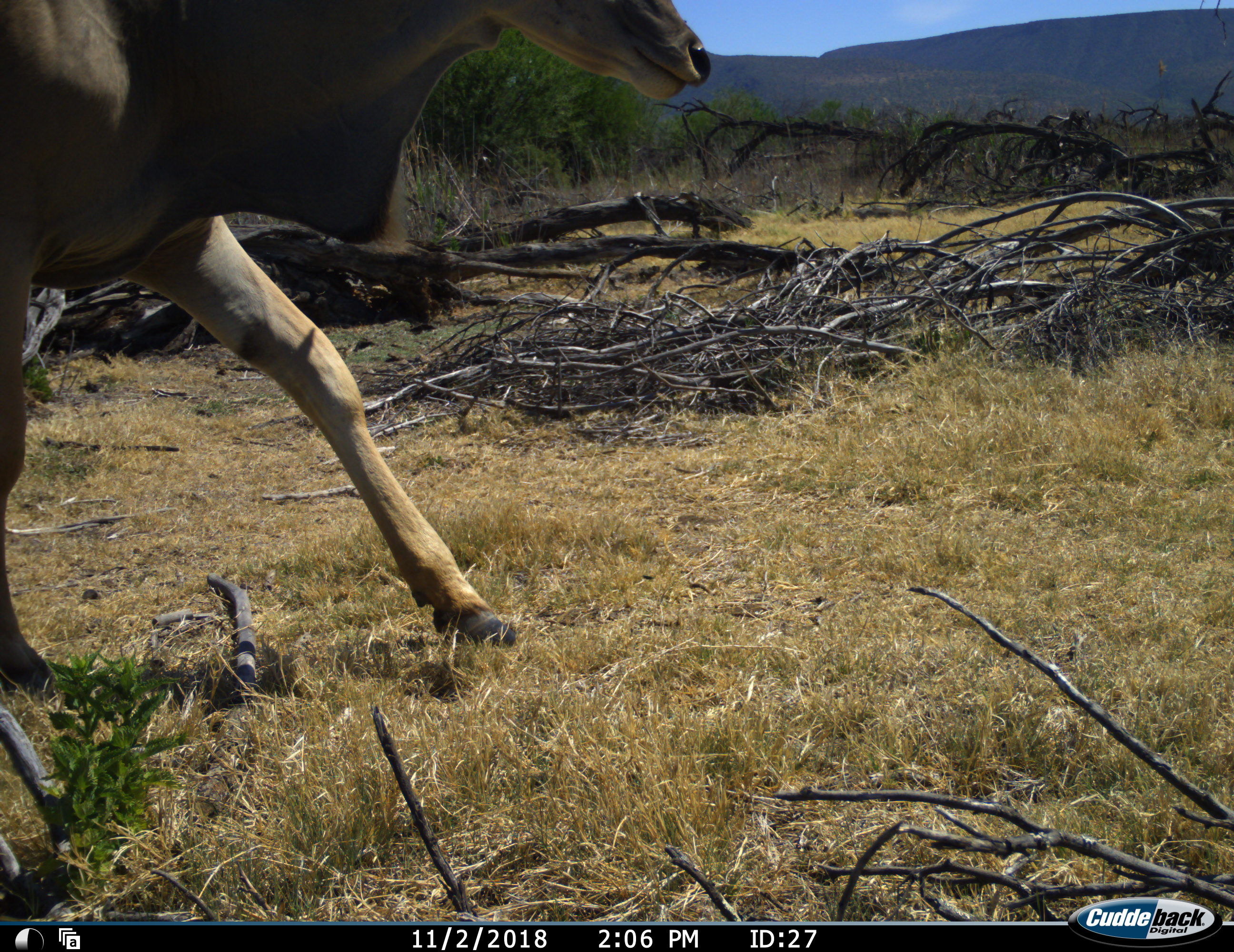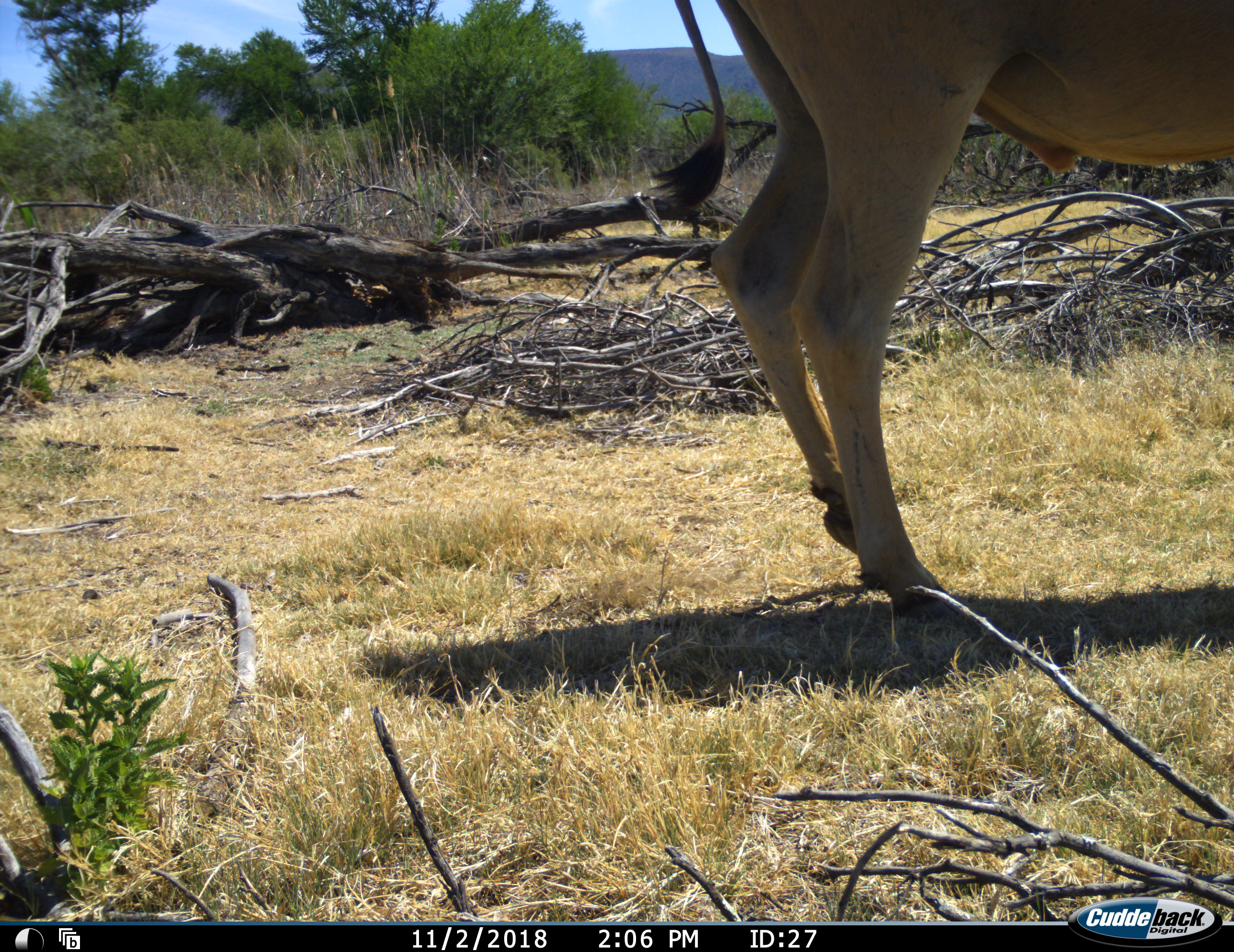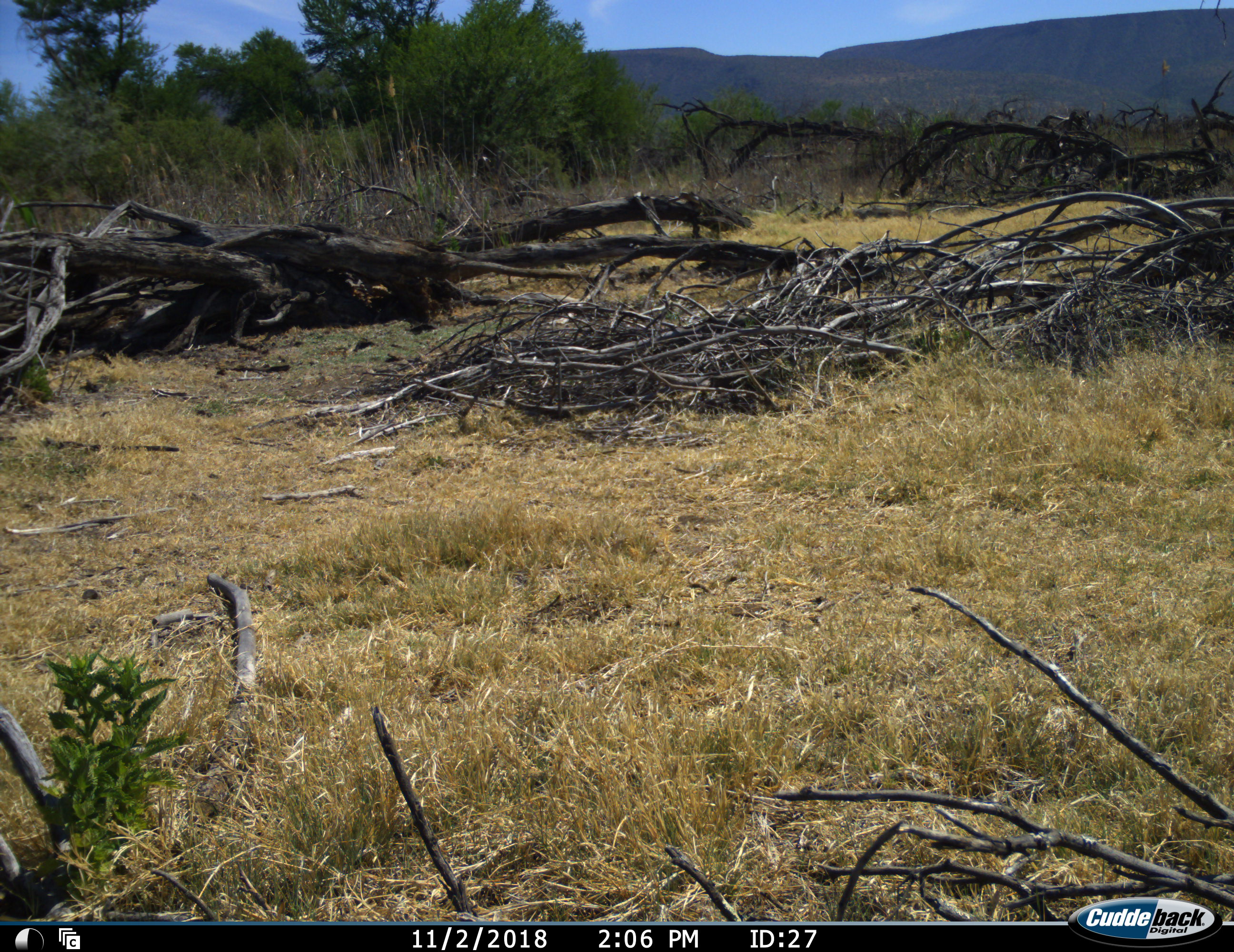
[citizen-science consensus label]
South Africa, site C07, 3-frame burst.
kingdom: Animalia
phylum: Chordata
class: Mammalia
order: Artiodactyla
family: Bovidae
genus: Tragelaphus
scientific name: Tragelaphus oryx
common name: eland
Eland (Tragelaphus oryx), count 1. Behavior (volunteer vote fractions): standing 0%, resting 0%, moving 100%, interacting 0%. Young present (vote fraction): 0%. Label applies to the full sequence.